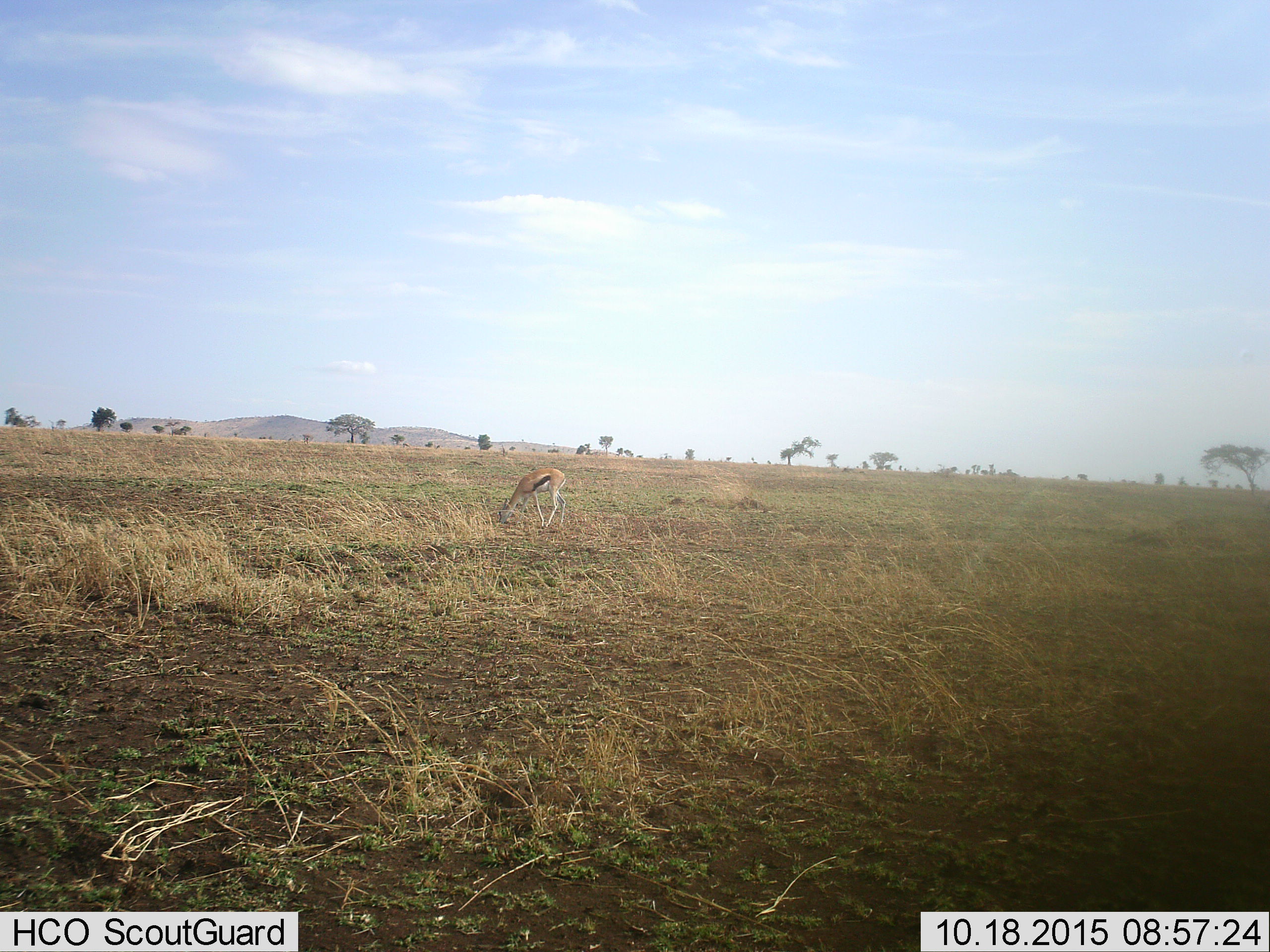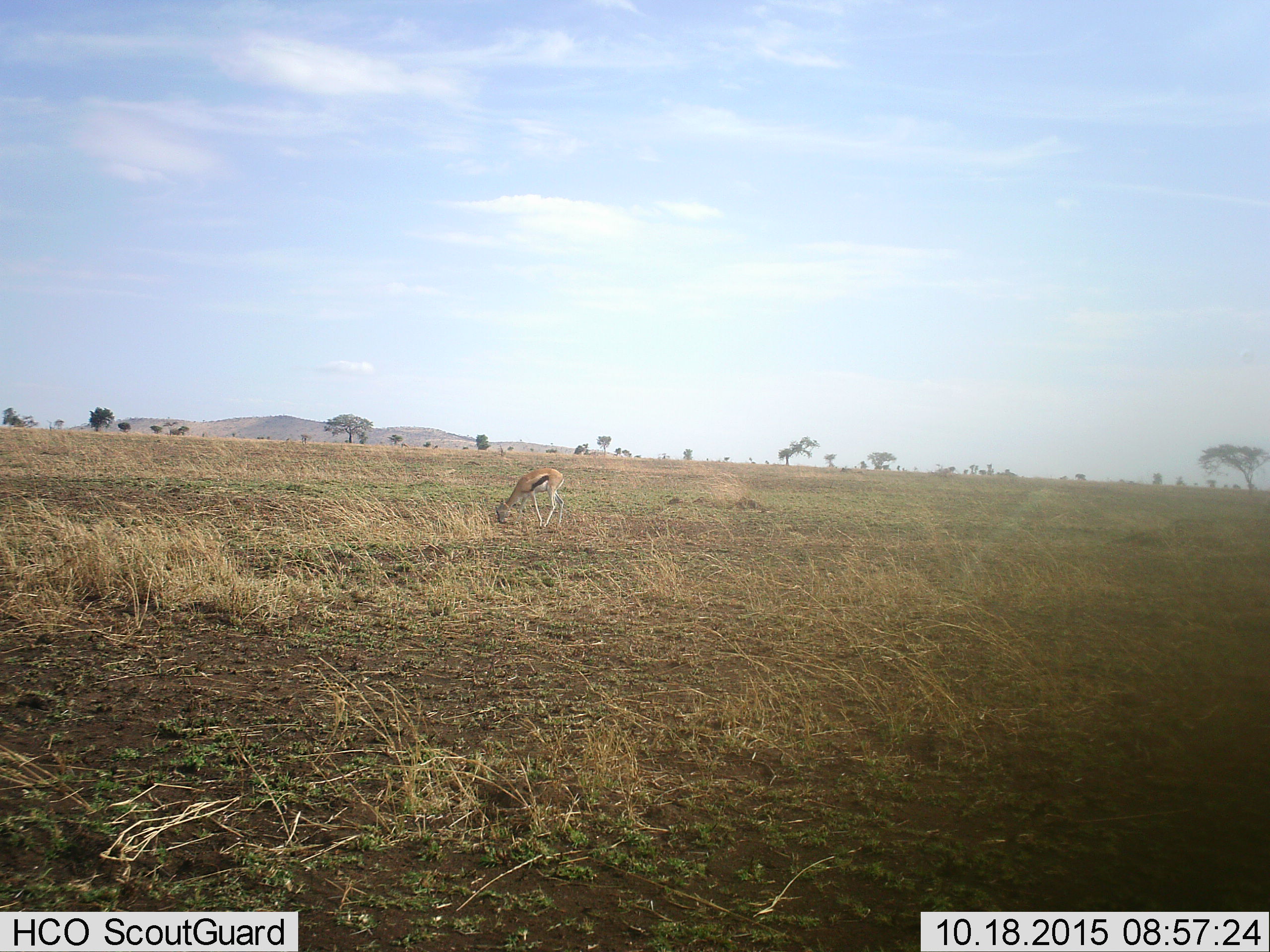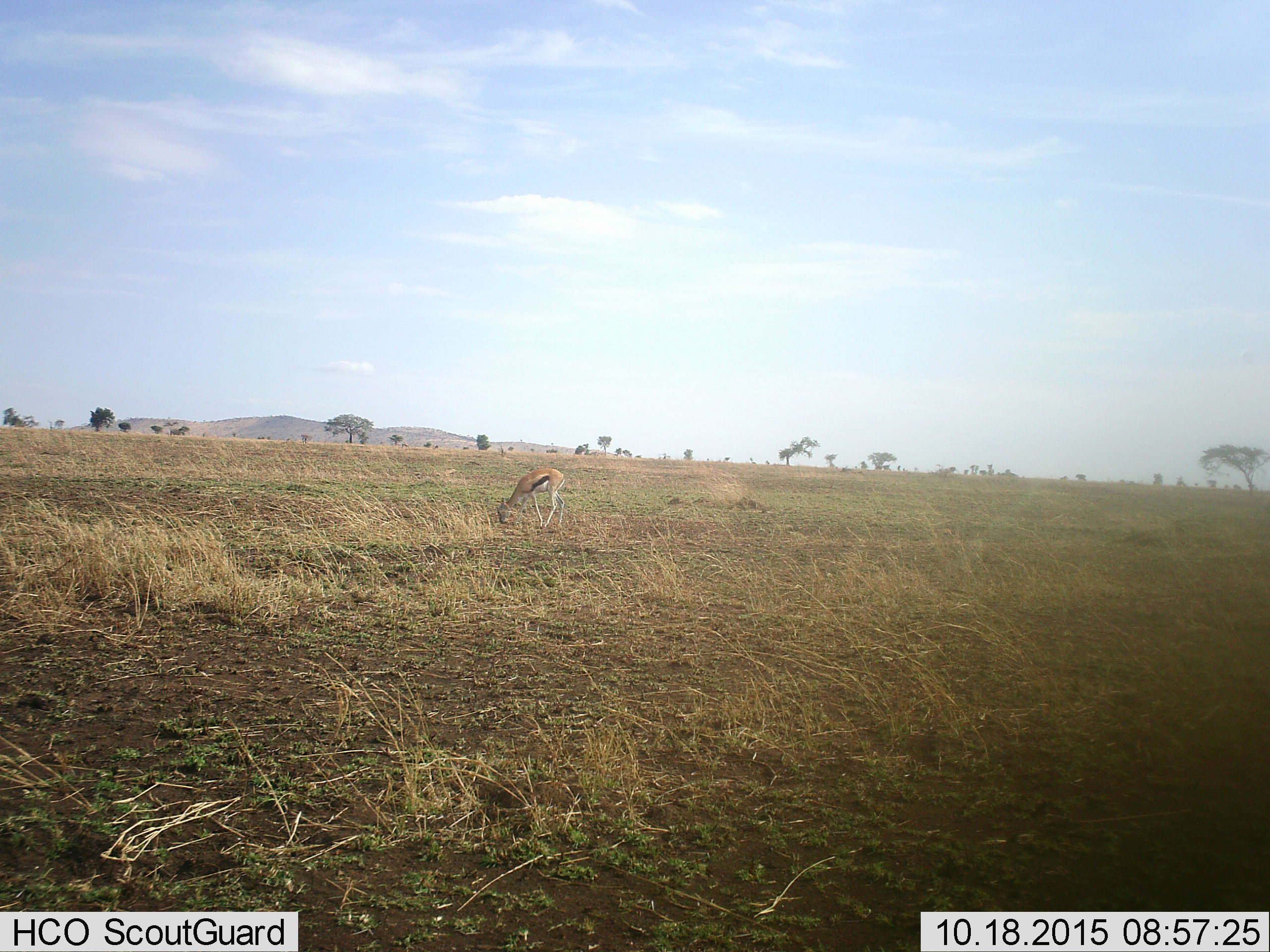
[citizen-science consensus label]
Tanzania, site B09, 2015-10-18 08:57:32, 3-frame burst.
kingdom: Animalia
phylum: Chordata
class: Mammalia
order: Artiodactyla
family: Bovidae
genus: Eudorcas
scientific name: Eudorcas thomsonii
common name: thomson's gazelle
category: gazellethomsons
Gazellethomsons (thomson's gazelle) (Eudorcas thomsonii), count 1. Behavior (volunteer vote fractions): standing 17%, resting 0%, moving 0%, interacting 0%. Young present (vote fraction): 0%. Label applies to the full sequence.